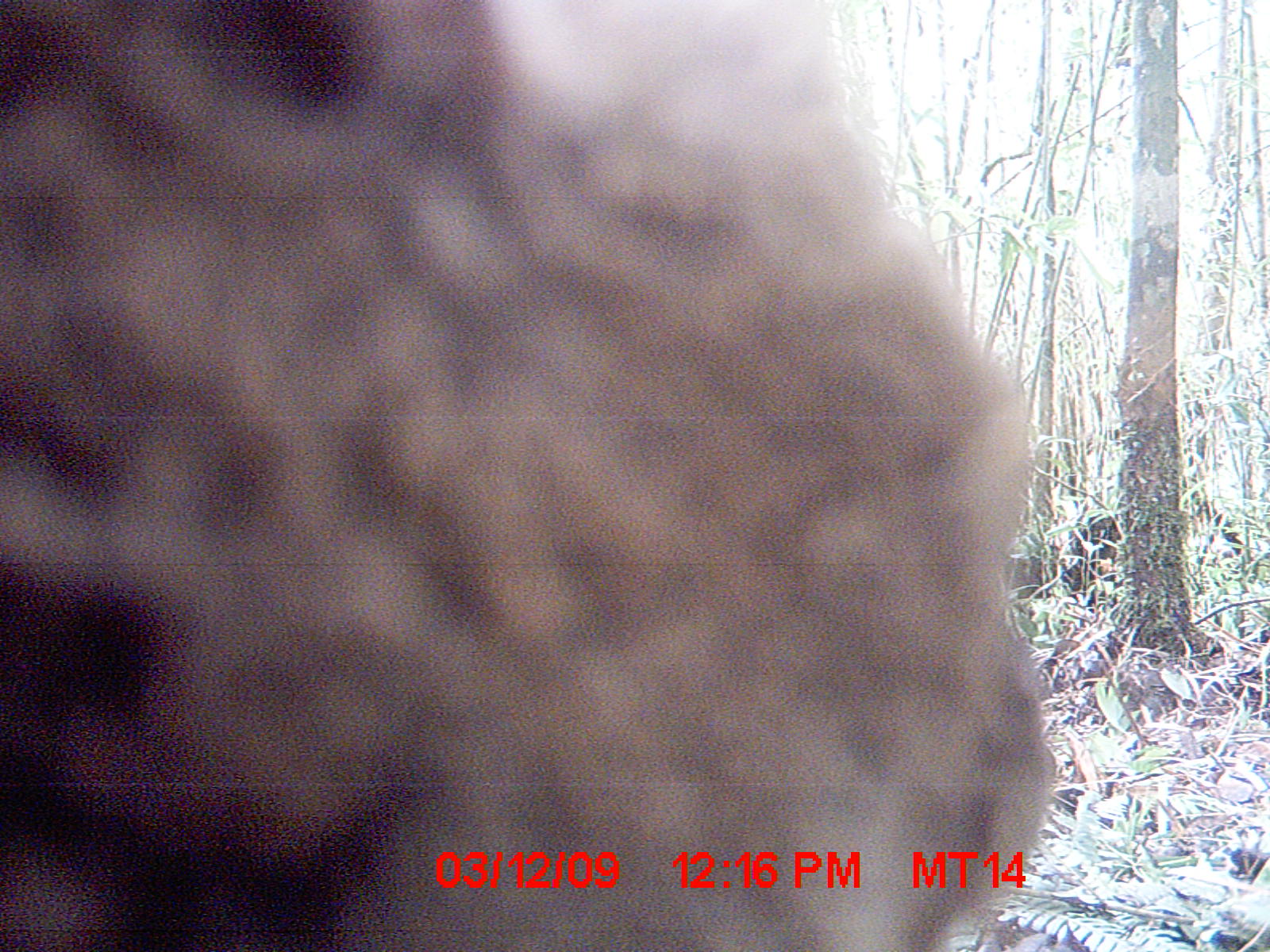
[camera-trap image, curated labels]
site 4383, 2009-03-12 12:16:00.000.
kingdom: Animalia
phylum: Chordata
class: Mammalia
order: Carnivora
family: Eupleridae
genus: Cryptoprocta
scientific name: Cryptoprocta ferox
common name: fossa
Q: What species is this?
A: Cryptoprocta ferox (fossa).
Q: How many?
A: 1.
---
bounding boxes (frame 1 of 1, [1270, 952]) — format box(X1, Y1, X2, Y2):
cryptoprocta ferox: box(0, 2, 1054, 952)